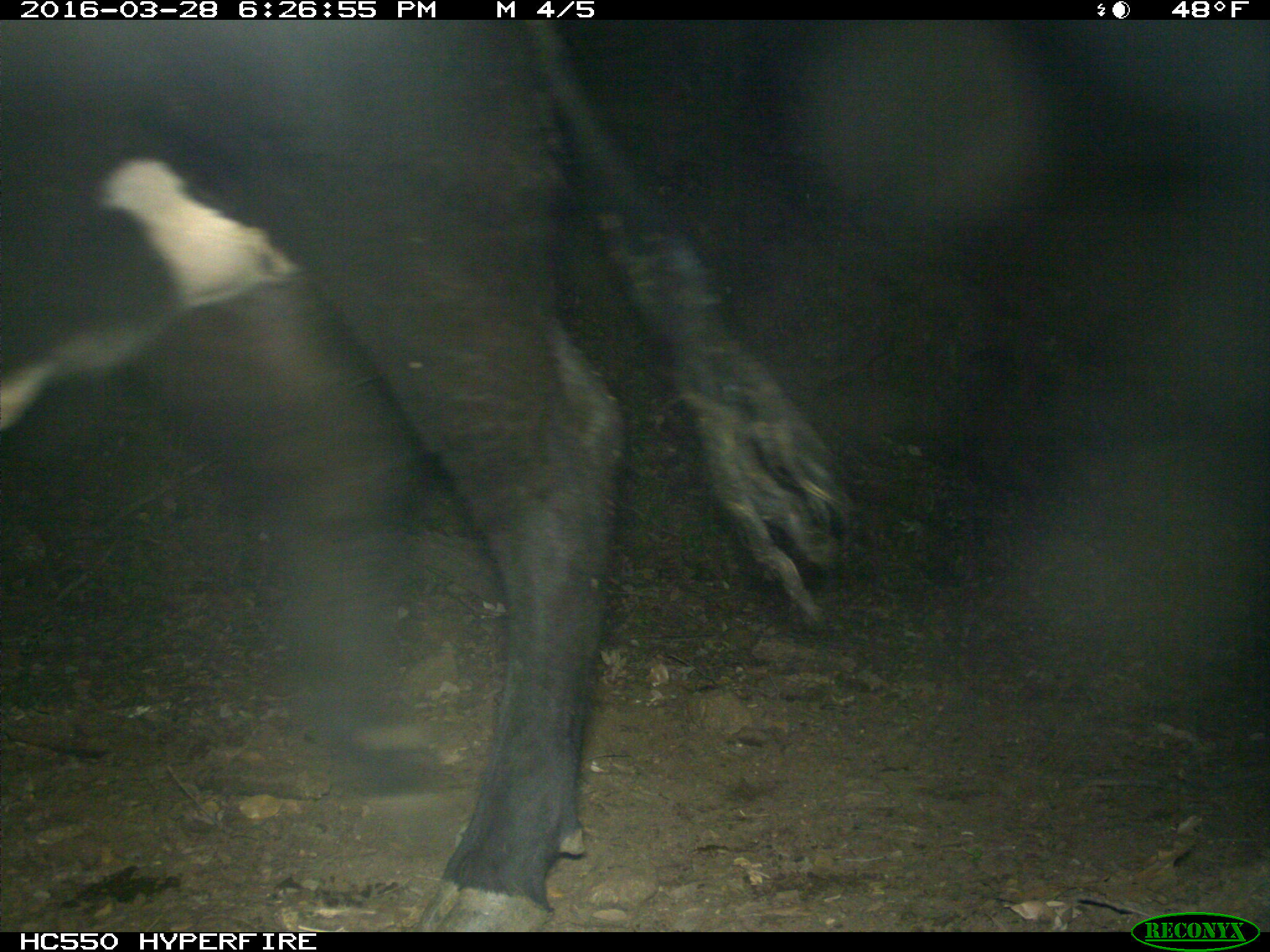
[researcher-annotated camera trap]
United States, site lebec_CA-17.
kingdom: Animalia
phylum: Chordata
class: Mammalia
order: Artiodactyla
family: Bovidae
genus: Bos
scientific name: Bos taurus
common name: domestic cow